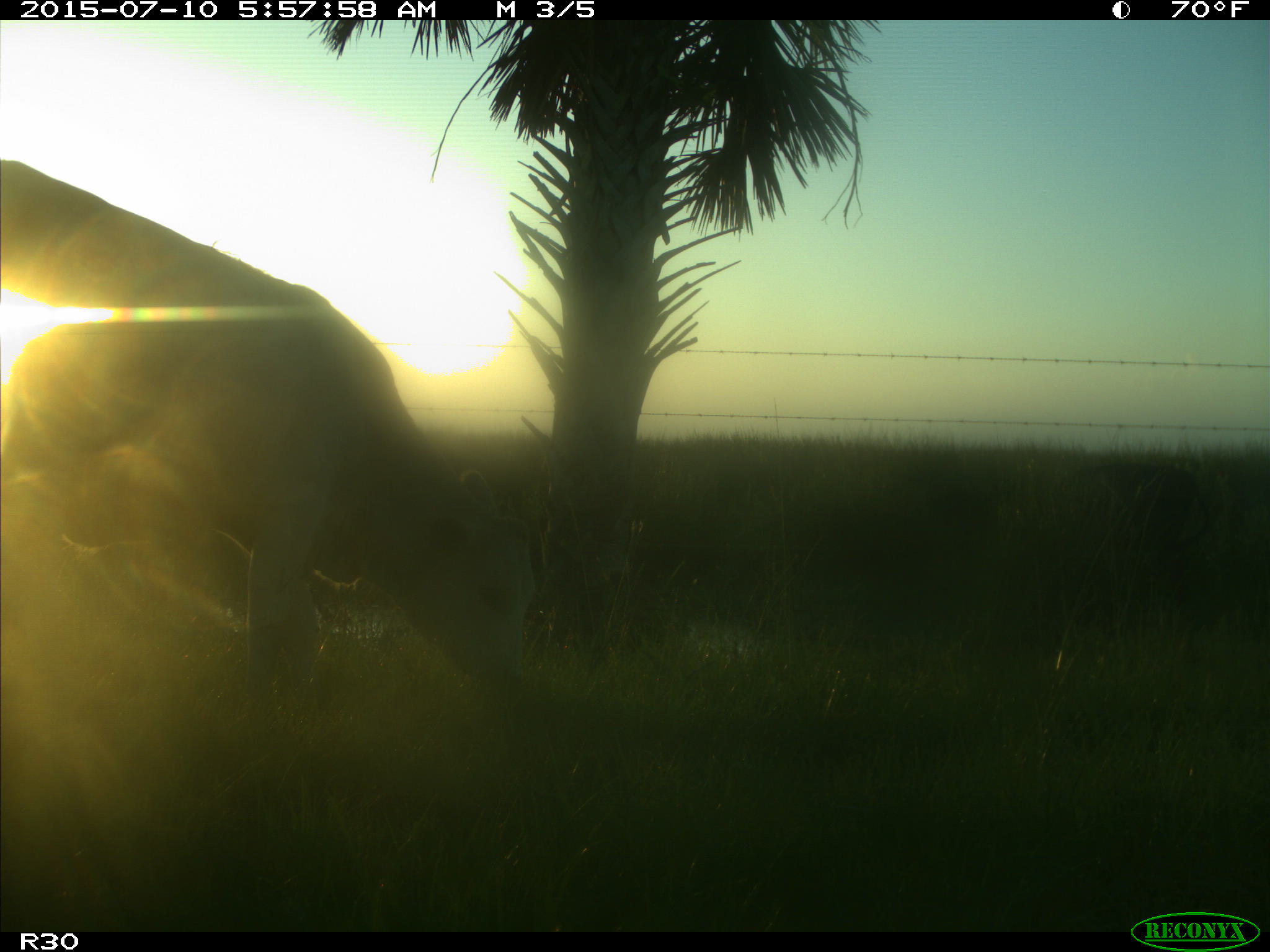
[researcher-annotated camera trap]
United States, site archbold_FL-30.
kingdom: Animalia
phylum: Chordata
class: Mammalia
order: Artiodactyla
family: Bovidae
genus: Bos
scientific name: Bos taurus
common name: domestic cow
Bos taurus (domestic cow).